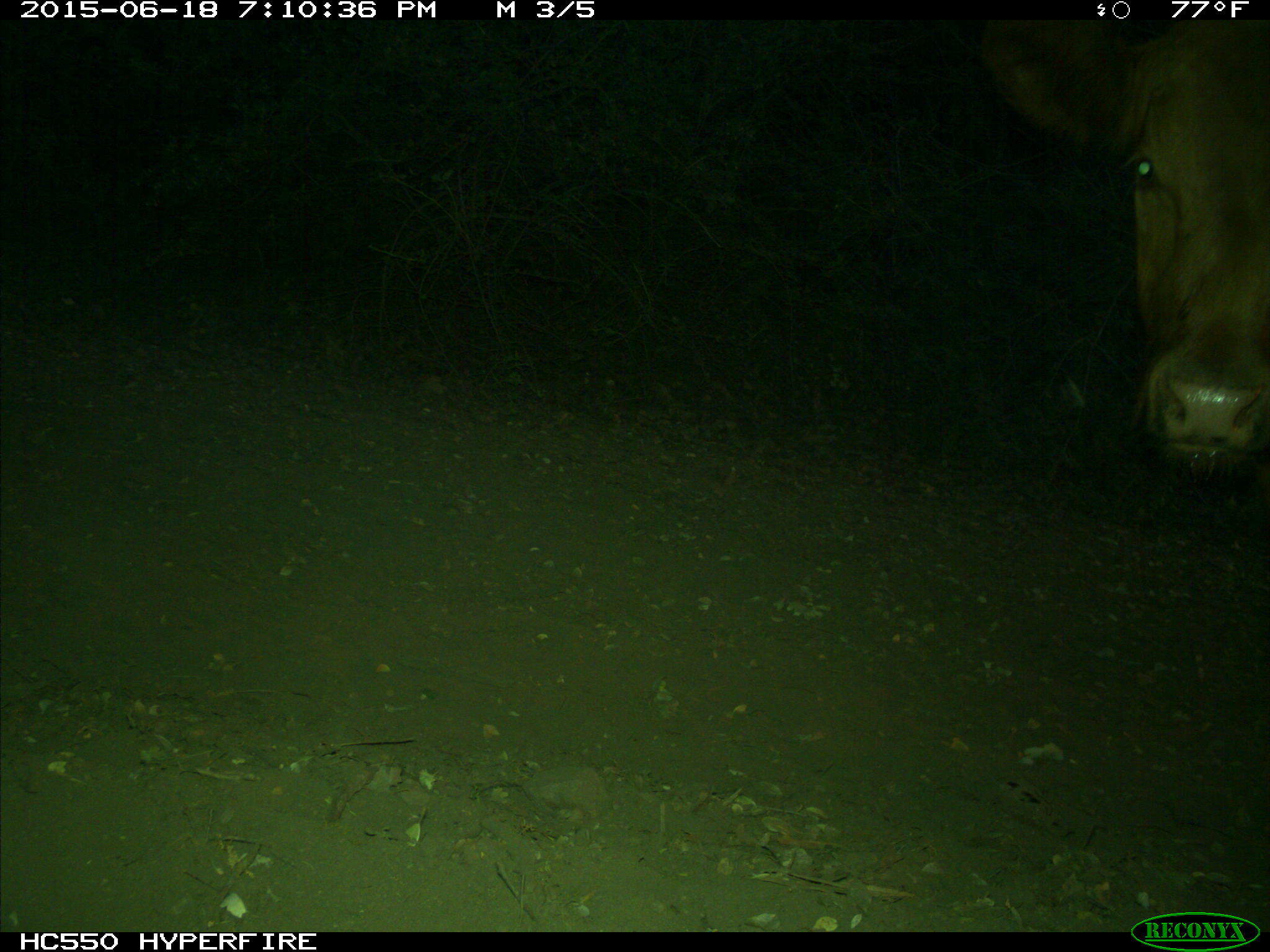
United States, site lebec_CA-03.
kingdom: Animalia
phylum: Chordata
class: Mammalia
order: Artiodactyla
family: Bovidae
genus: Bos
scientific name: Bos taurus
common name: domestic cow